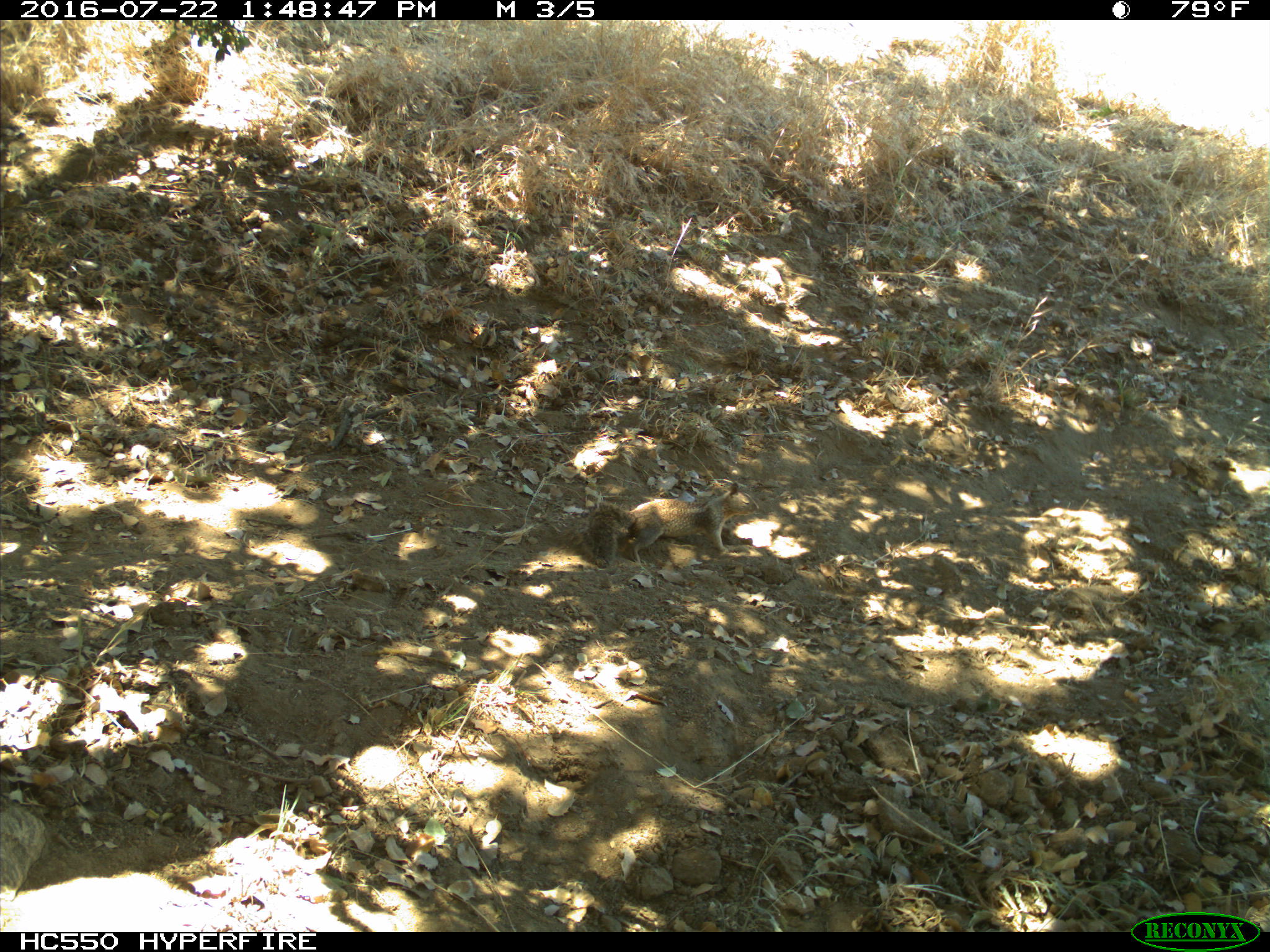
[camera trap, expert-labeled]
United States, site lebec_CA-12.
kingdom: Animalia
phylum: Chordata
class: Mammalia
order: Rodentia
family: Sciuridae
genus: Otospermophilus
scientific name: Otospermophilus beecheyi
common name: california ground squirrel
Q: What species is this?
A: Otospermophilus beecheyi (california ground squirrel).